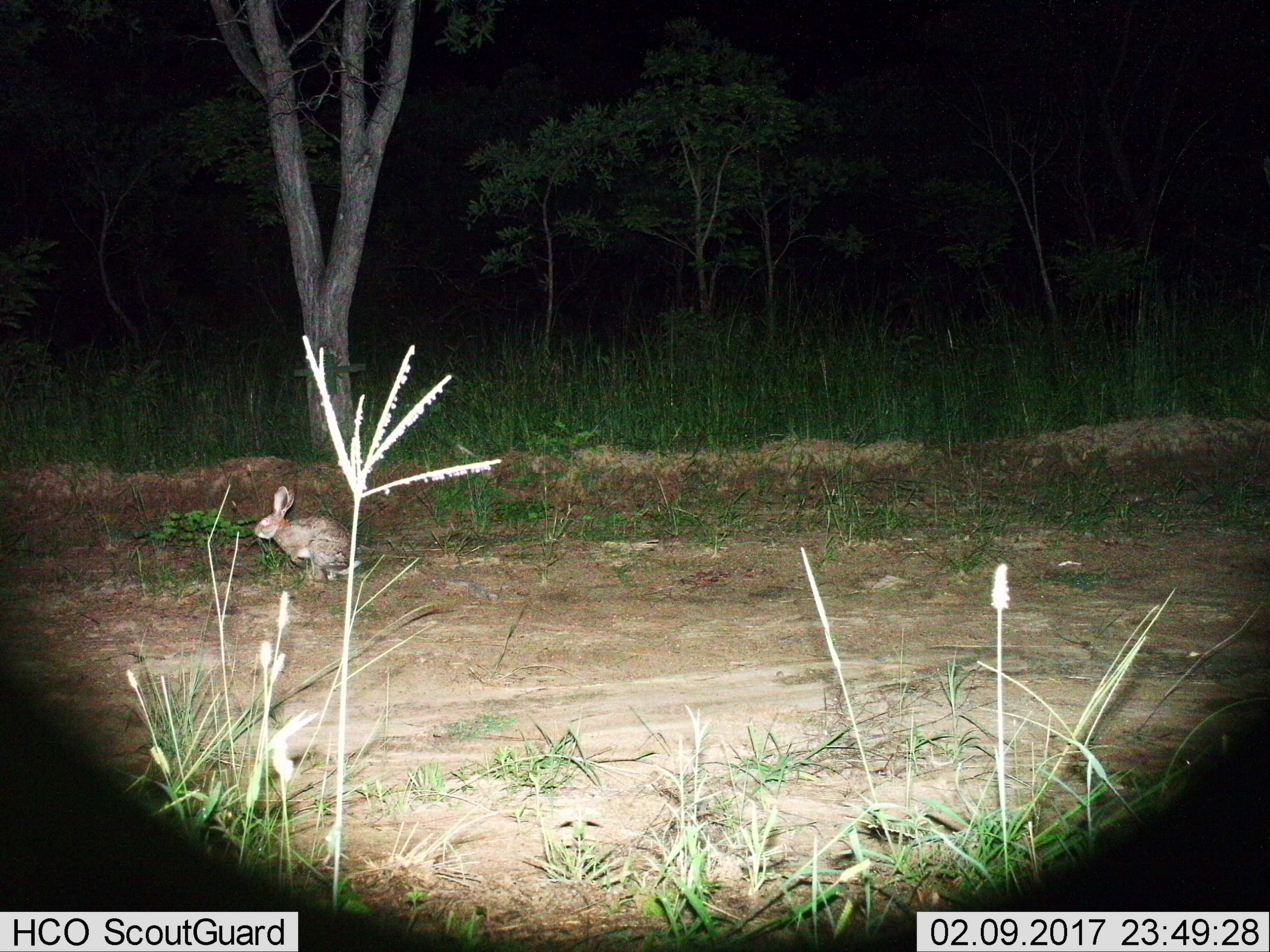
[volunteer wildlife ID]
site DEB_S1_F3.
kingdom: Animalia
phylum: Chordata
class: Mammalia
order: Lagomorpha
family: Leporidae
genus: Lepus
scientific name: Lepus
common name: hare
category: hareunknown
Hareunknown (hare) (Lepus), count 1. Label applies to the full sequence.